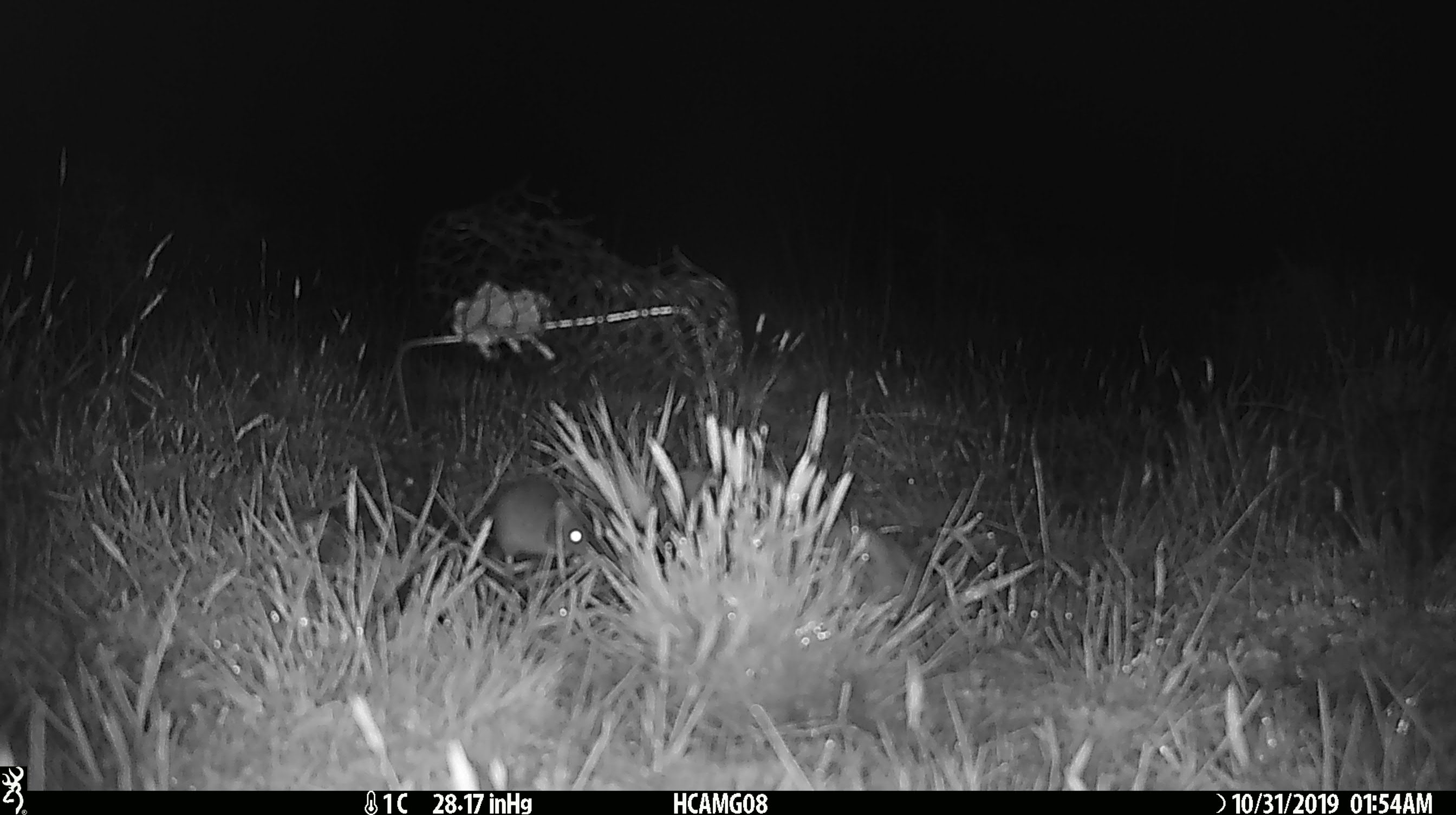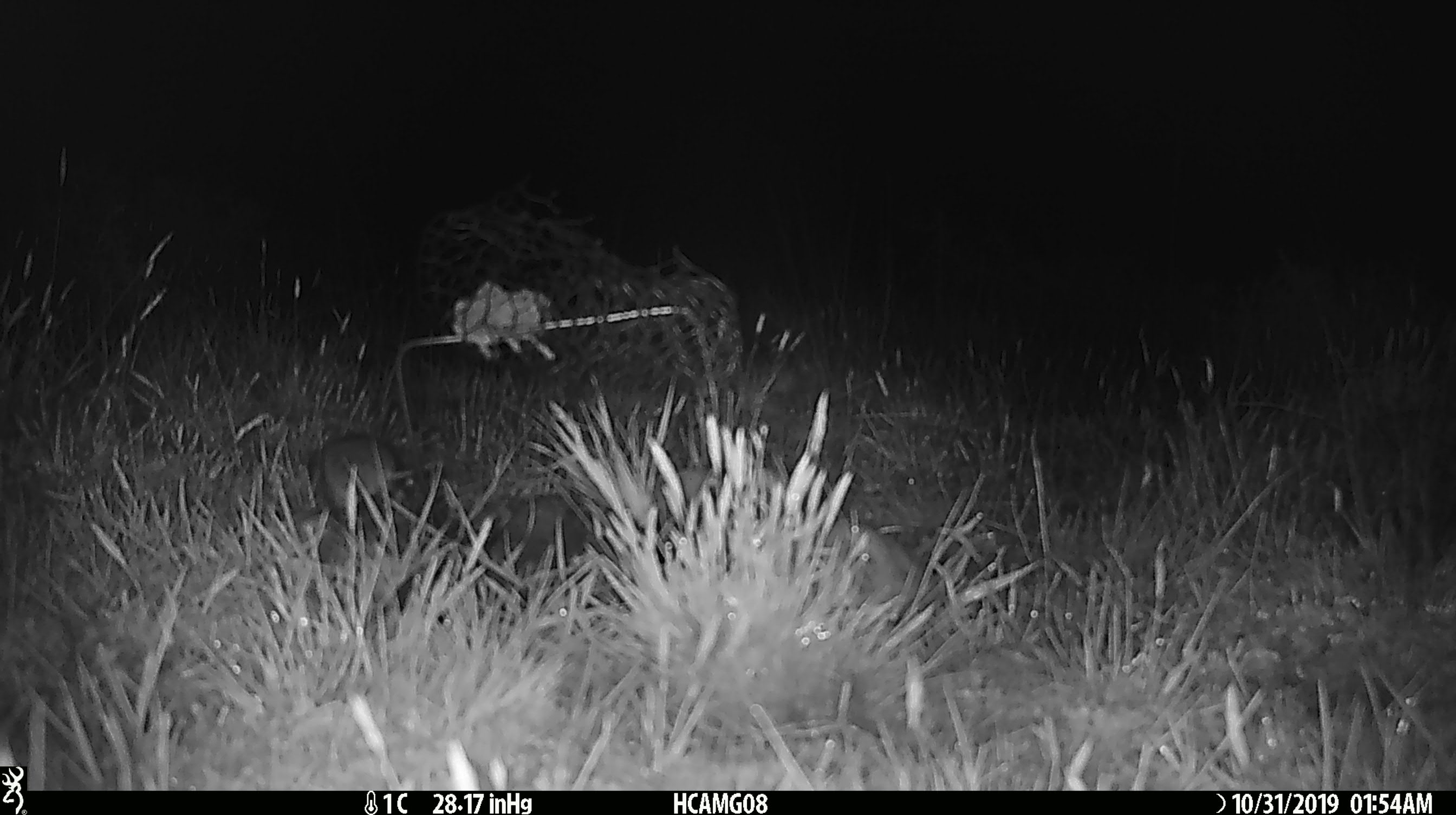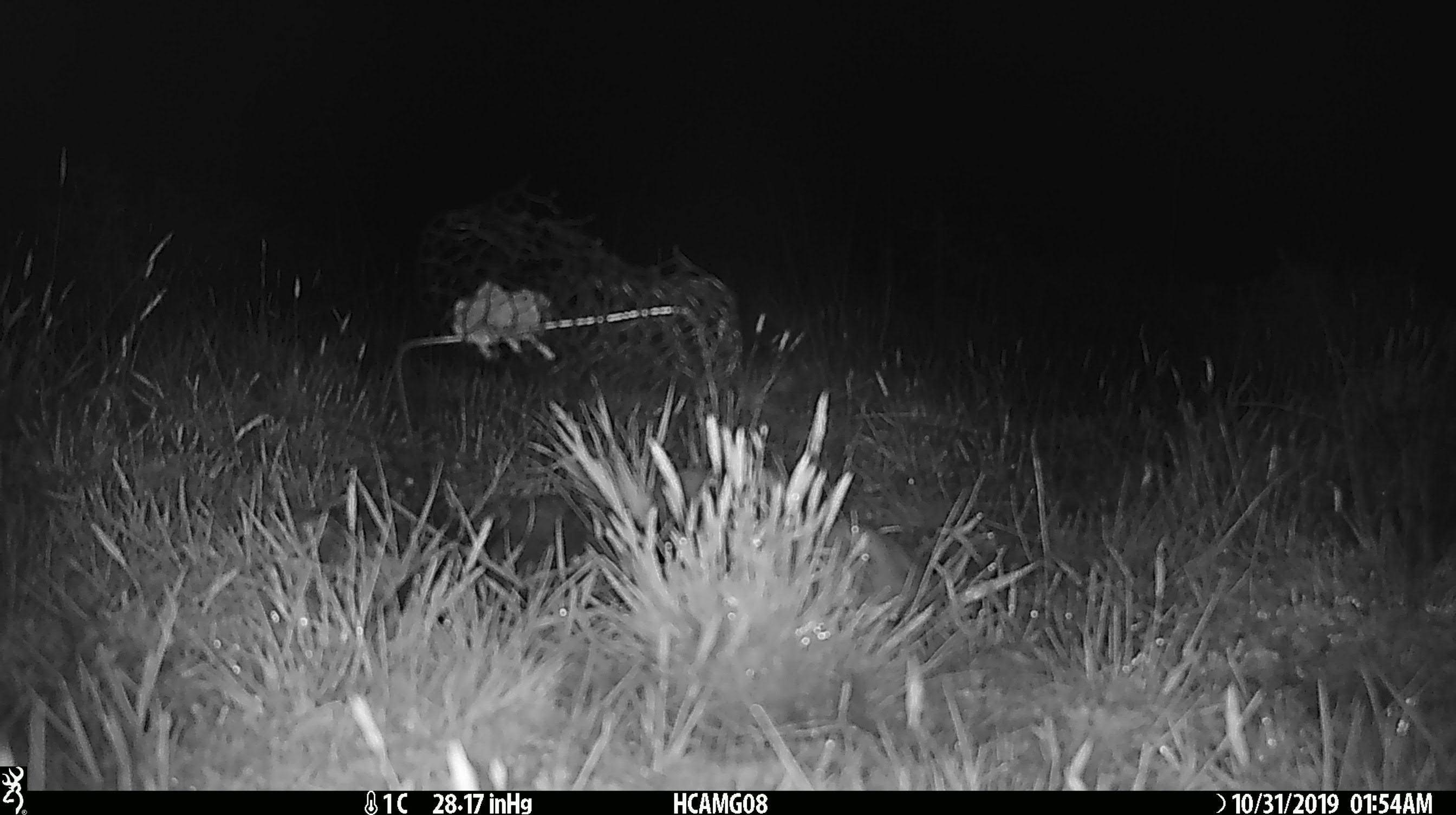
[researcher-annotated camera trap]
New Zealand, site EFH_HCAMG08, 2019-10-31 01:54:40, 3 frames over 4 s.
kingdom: Animalia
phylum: Chordata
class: Mammalia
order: Rodentia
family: Muridae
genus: Mus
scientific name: Mus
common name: mouse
Mouse (Mus).